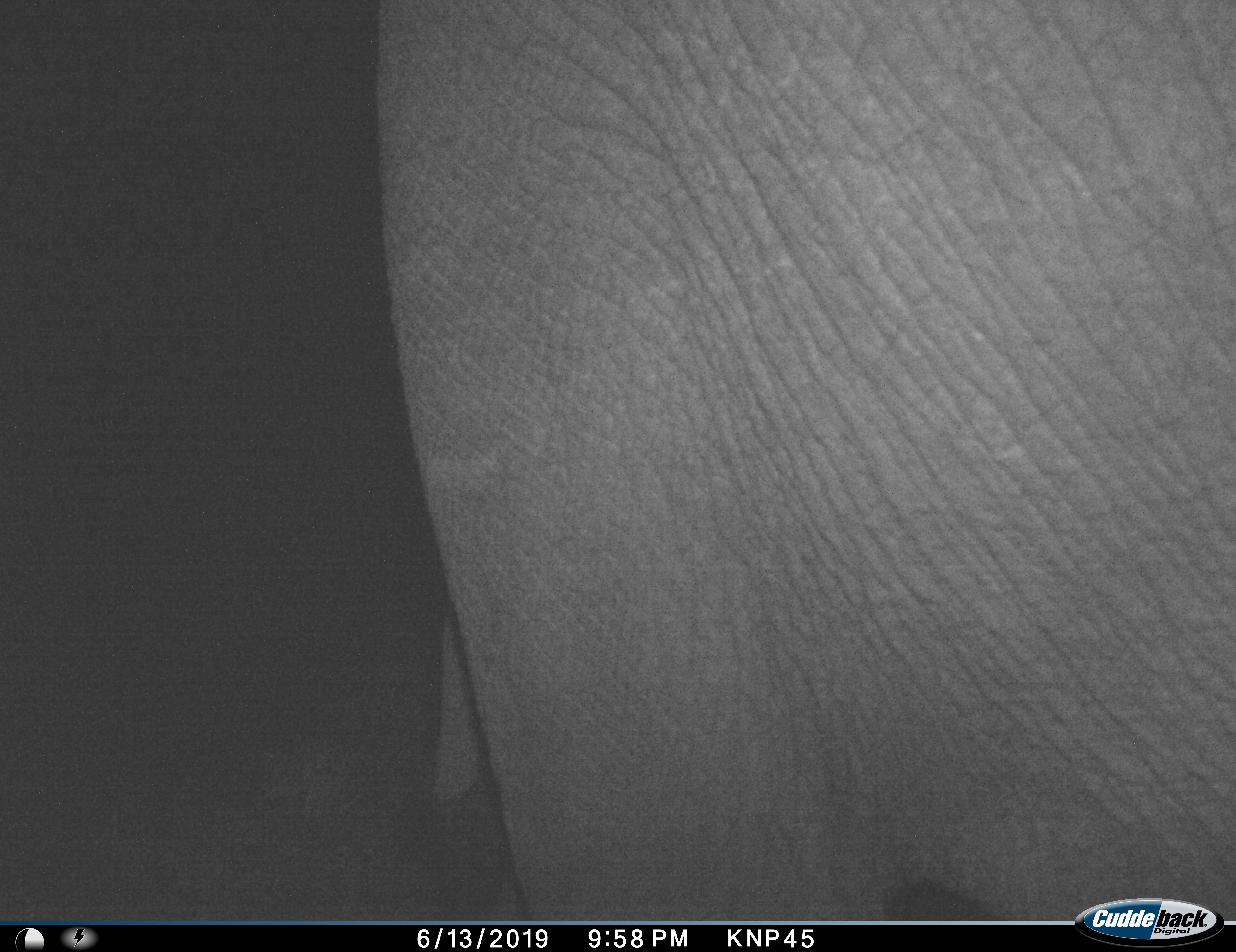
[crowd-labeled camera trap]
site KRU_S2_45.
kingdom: Animalia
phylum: Chordata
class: Mammalia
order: Proboscidea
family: Elephantidae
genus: Loxodonta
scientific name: Loxodonta africana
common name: african bush elephant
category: elephant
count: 1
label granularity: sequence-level